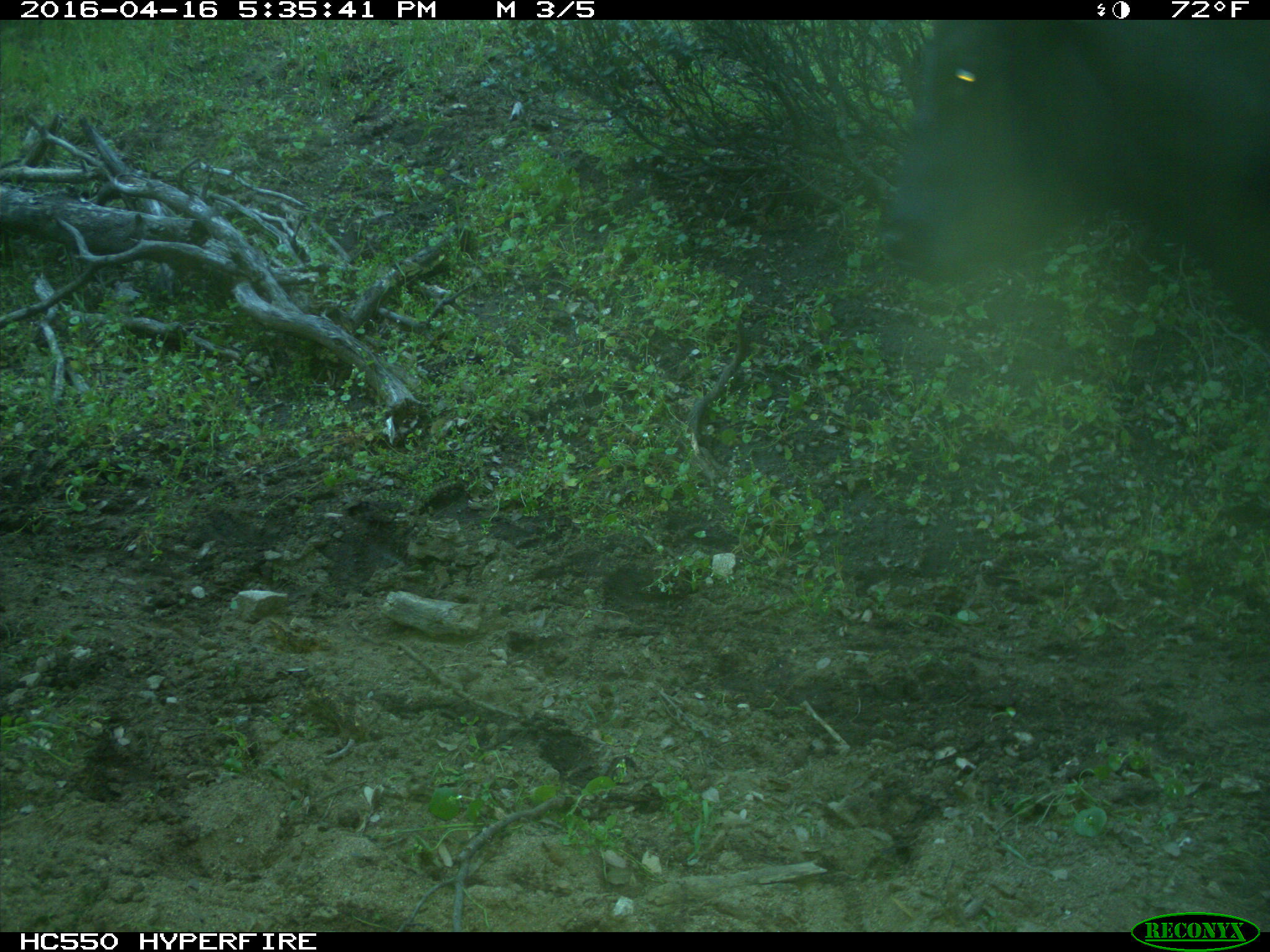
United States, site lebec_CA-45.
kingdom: Animalia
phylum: Chordata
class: Mammalia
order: Artiodactyla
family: Bovidae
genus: Bos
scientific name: Bos taurus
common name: domestic cow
Bos taurus (domestic cow).